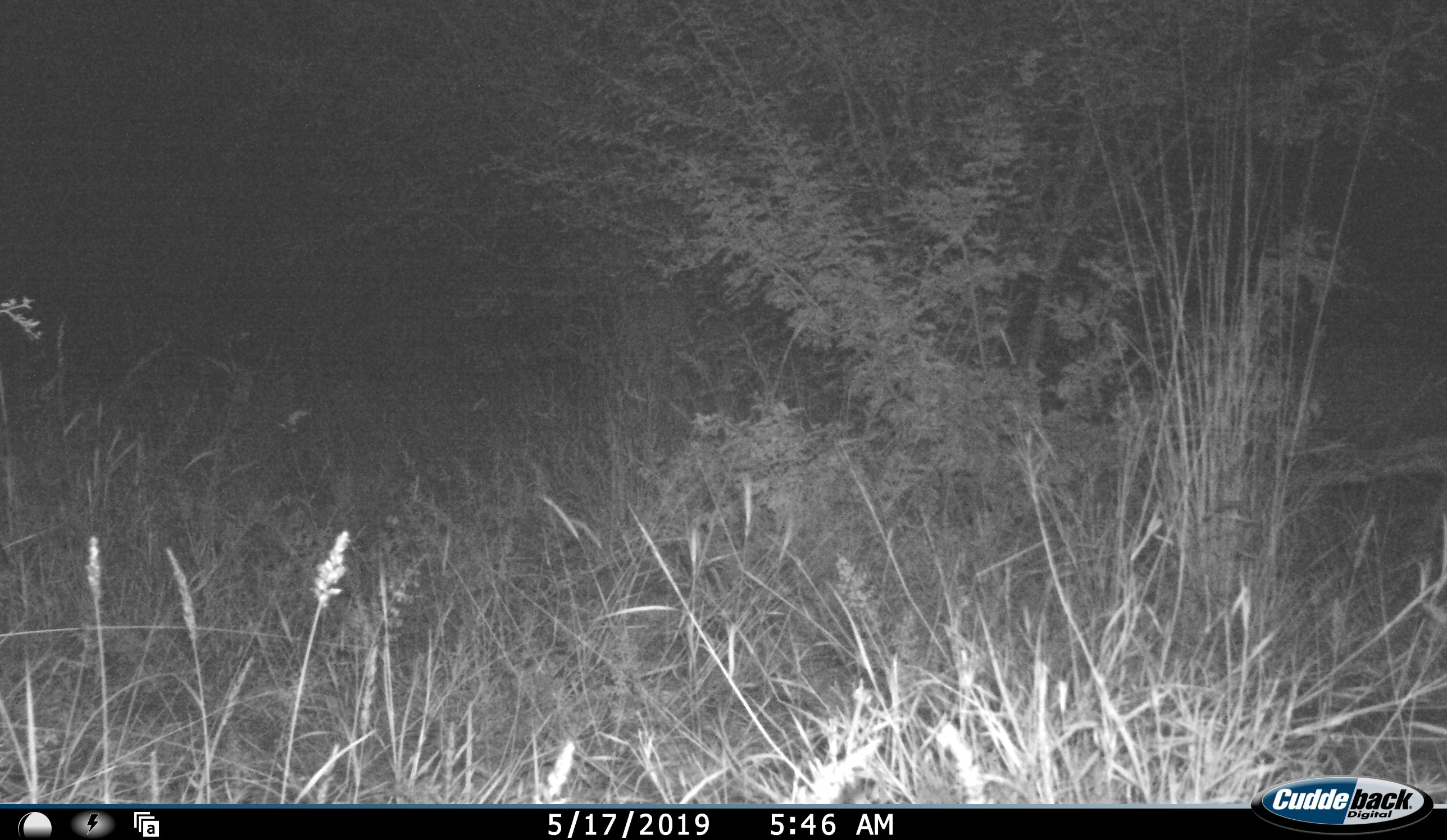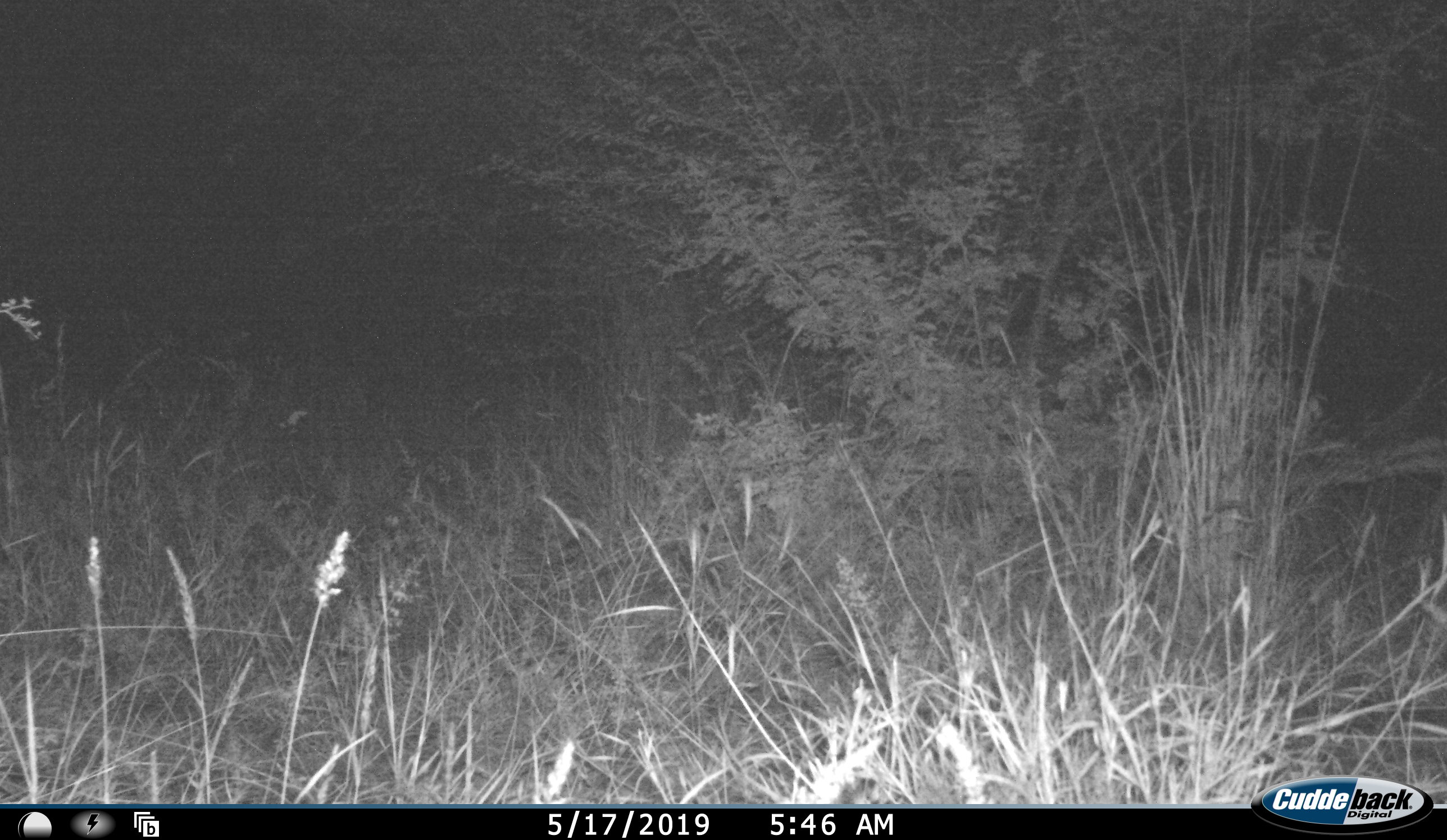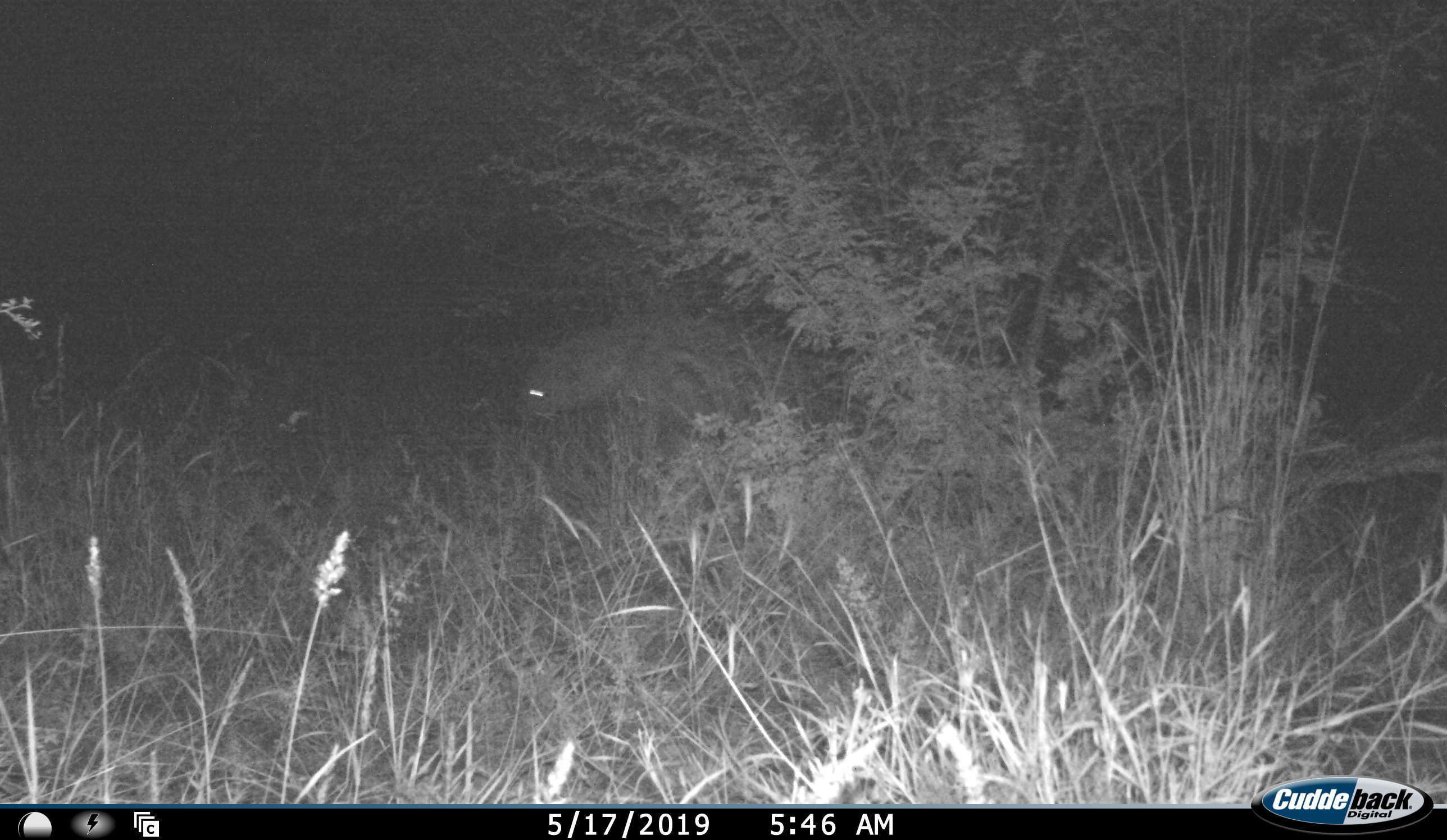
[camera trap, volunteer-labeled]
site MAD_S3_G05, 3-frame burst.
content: unidentified animal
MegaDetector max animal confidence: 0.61